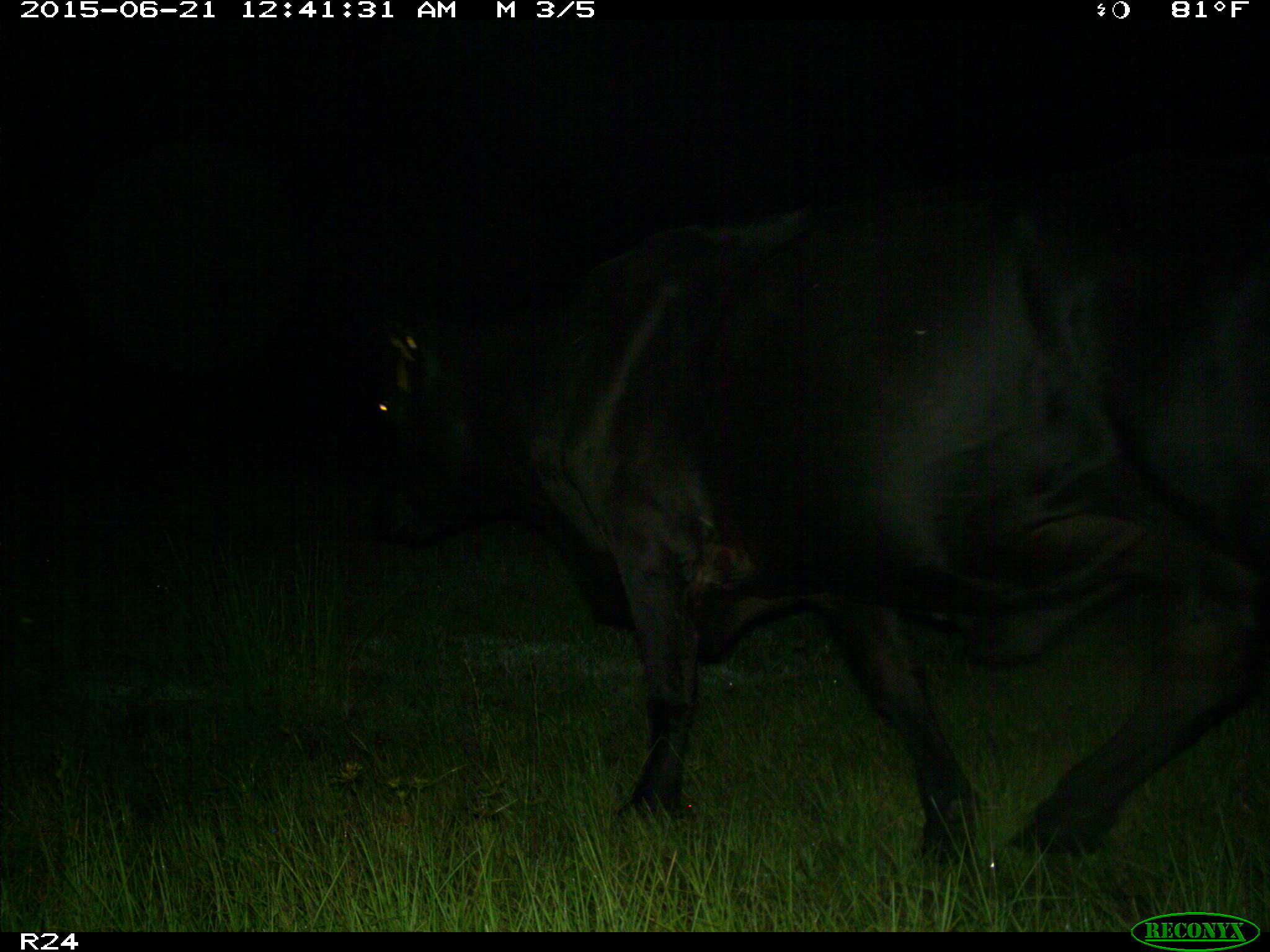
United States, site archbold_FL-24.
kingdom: Animalia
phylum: Chordata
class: Mammalia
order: Artiodactyla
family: Bovidae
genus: Bos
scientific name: Bos taurus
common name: domestic cow